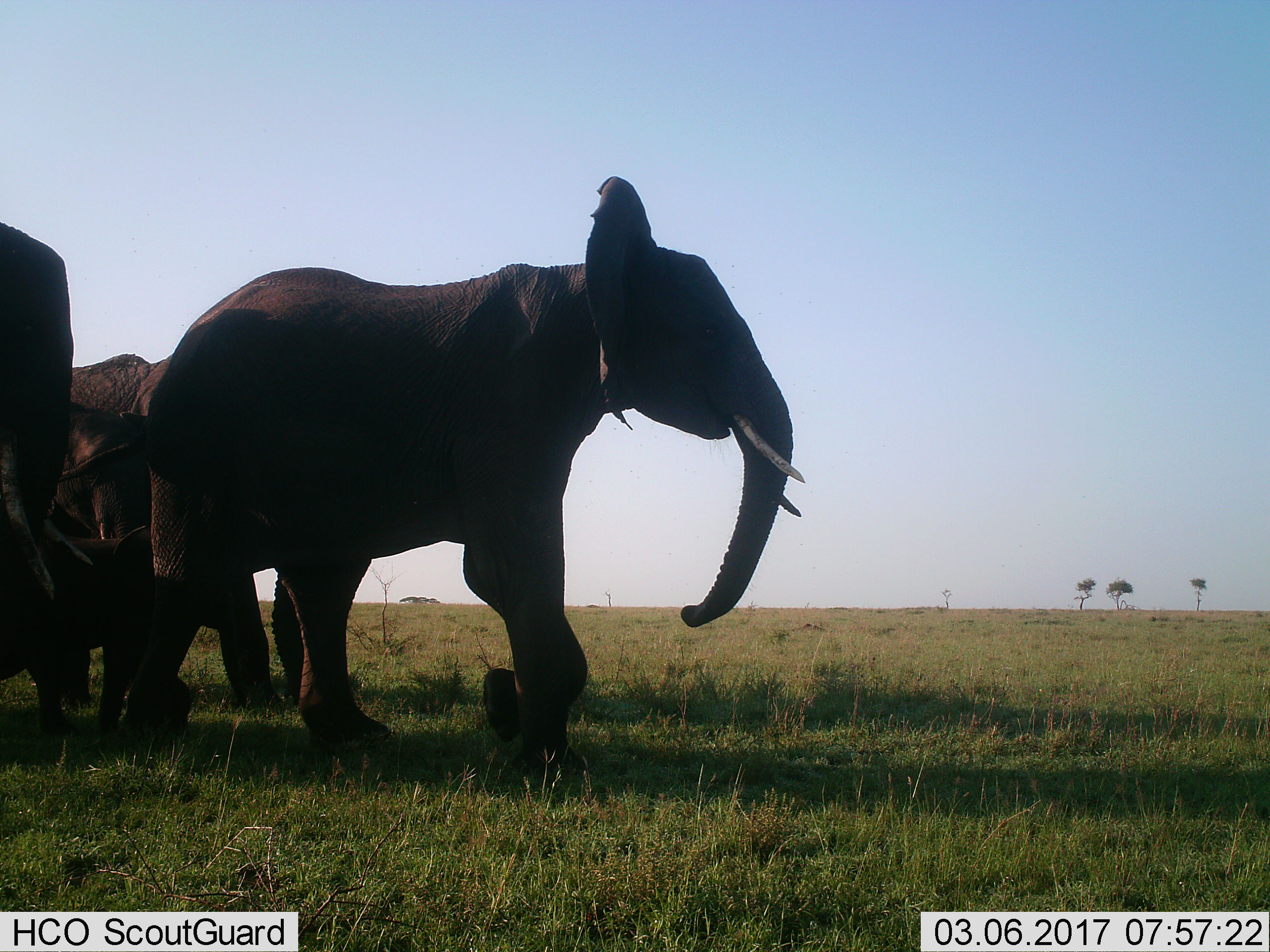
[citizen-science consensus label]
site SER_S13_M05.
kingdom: Animalia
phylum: Chordata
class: Mammalia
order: Proboscidea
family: Elephantidae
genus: Loxodonta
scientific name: Loxodonta africana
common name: african bush elephant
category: elephant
Elephant (african bush elephant) (Loxodonta africana), count 3. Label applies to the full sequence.